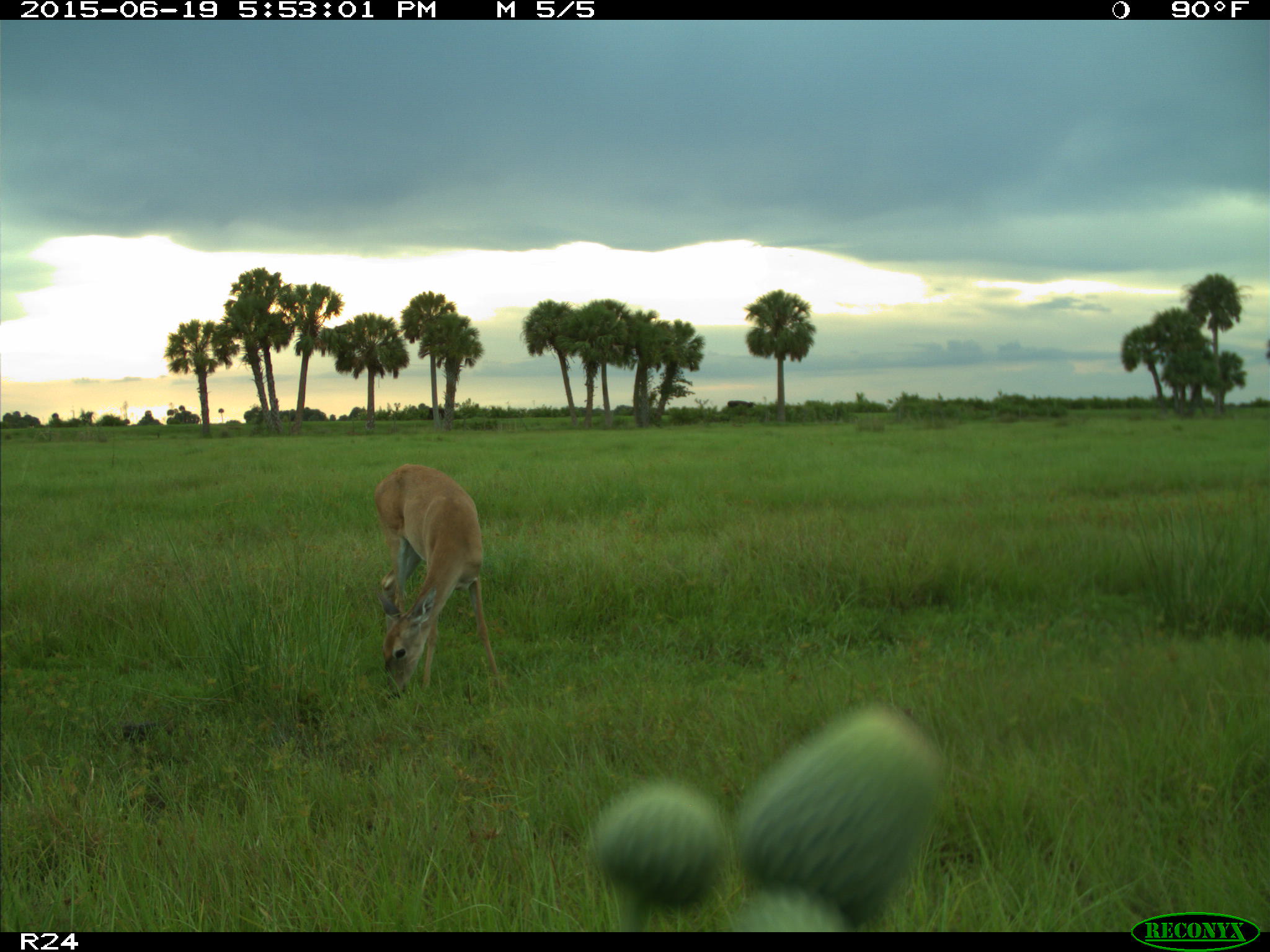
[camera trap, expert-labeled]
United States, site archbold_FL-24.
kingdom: Animalia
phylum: Chordata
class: Mammalia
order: Artiodactyla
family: Bovidae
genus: Bos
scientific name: Bos taurus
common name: domestic cow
Bos taurus (domestic cow).